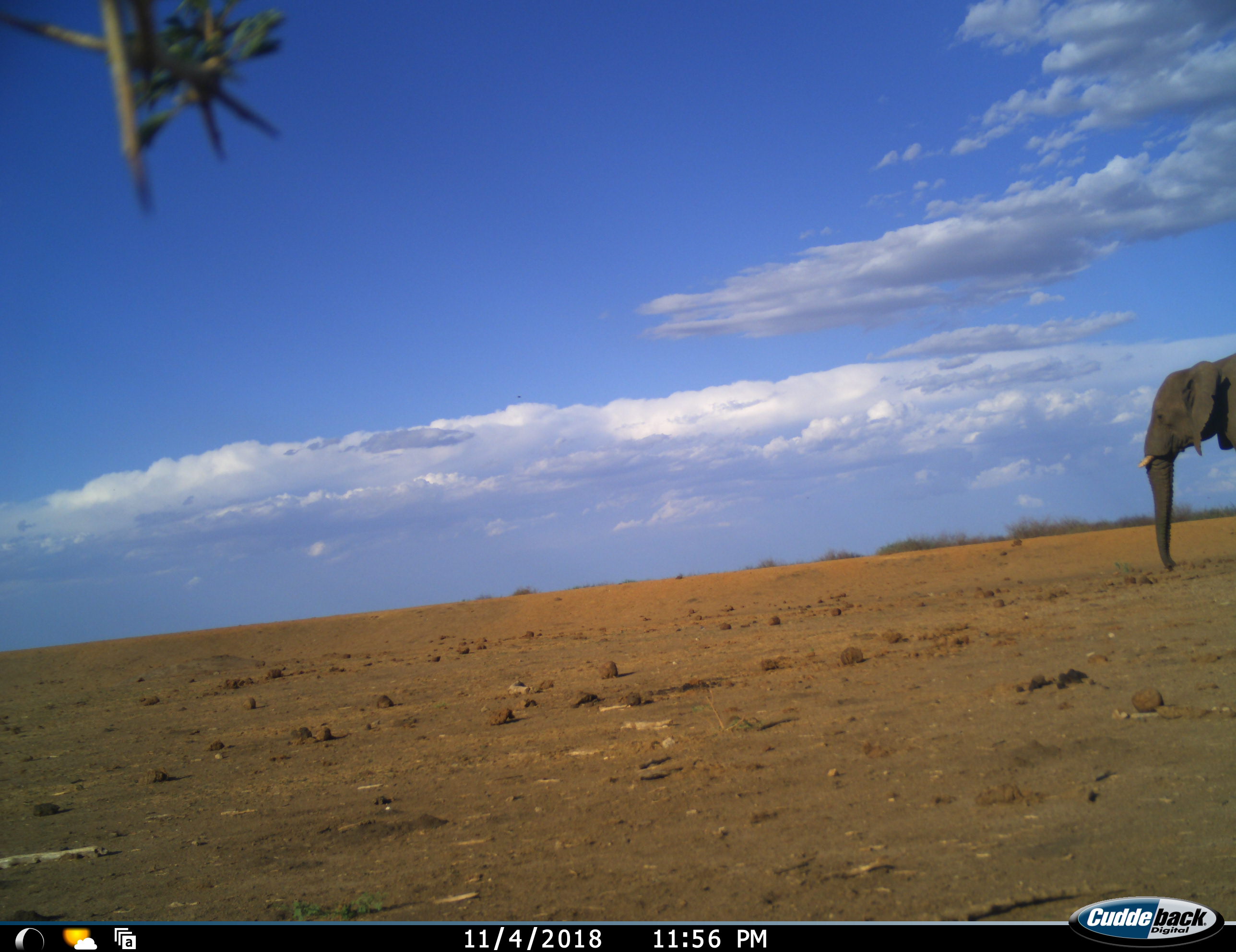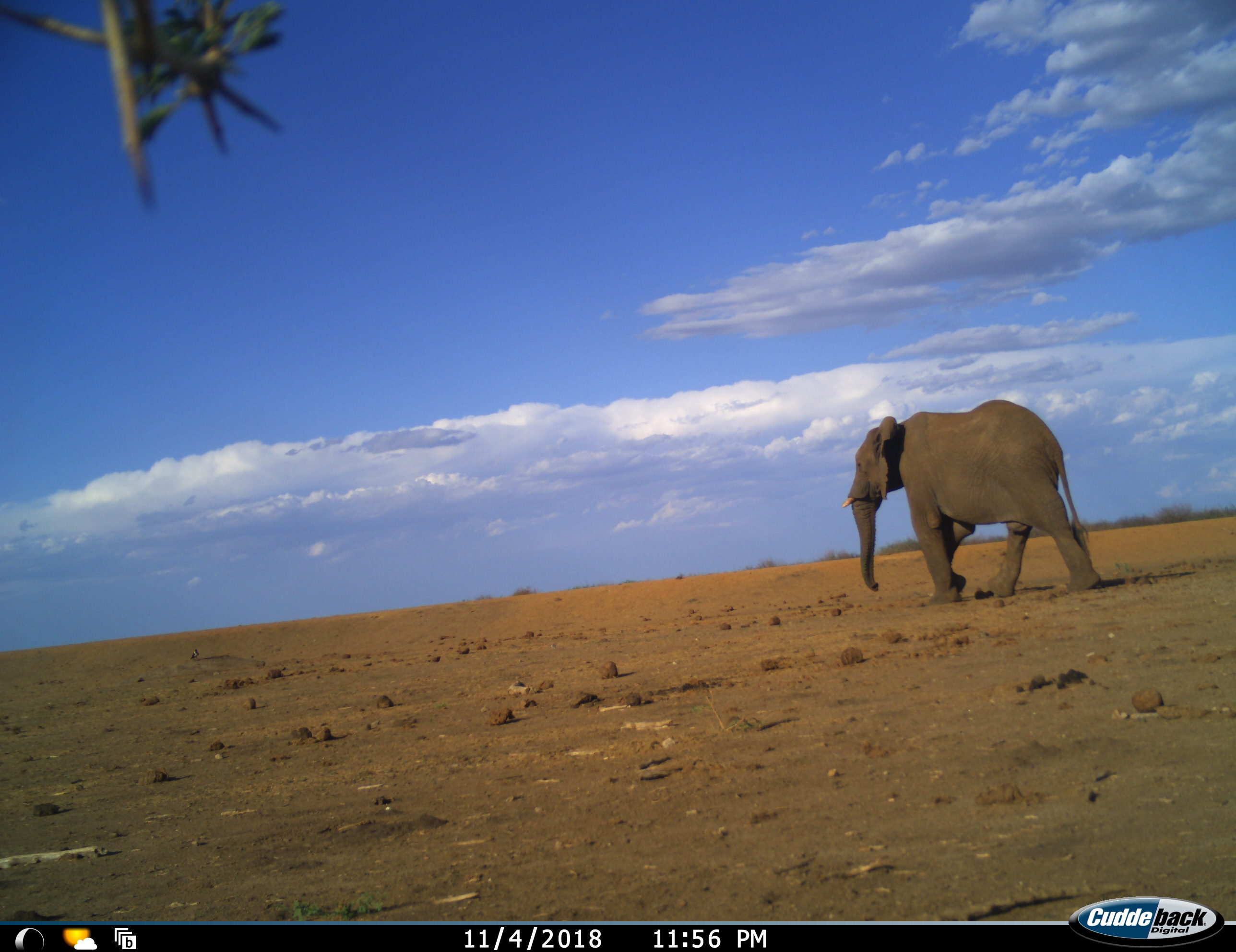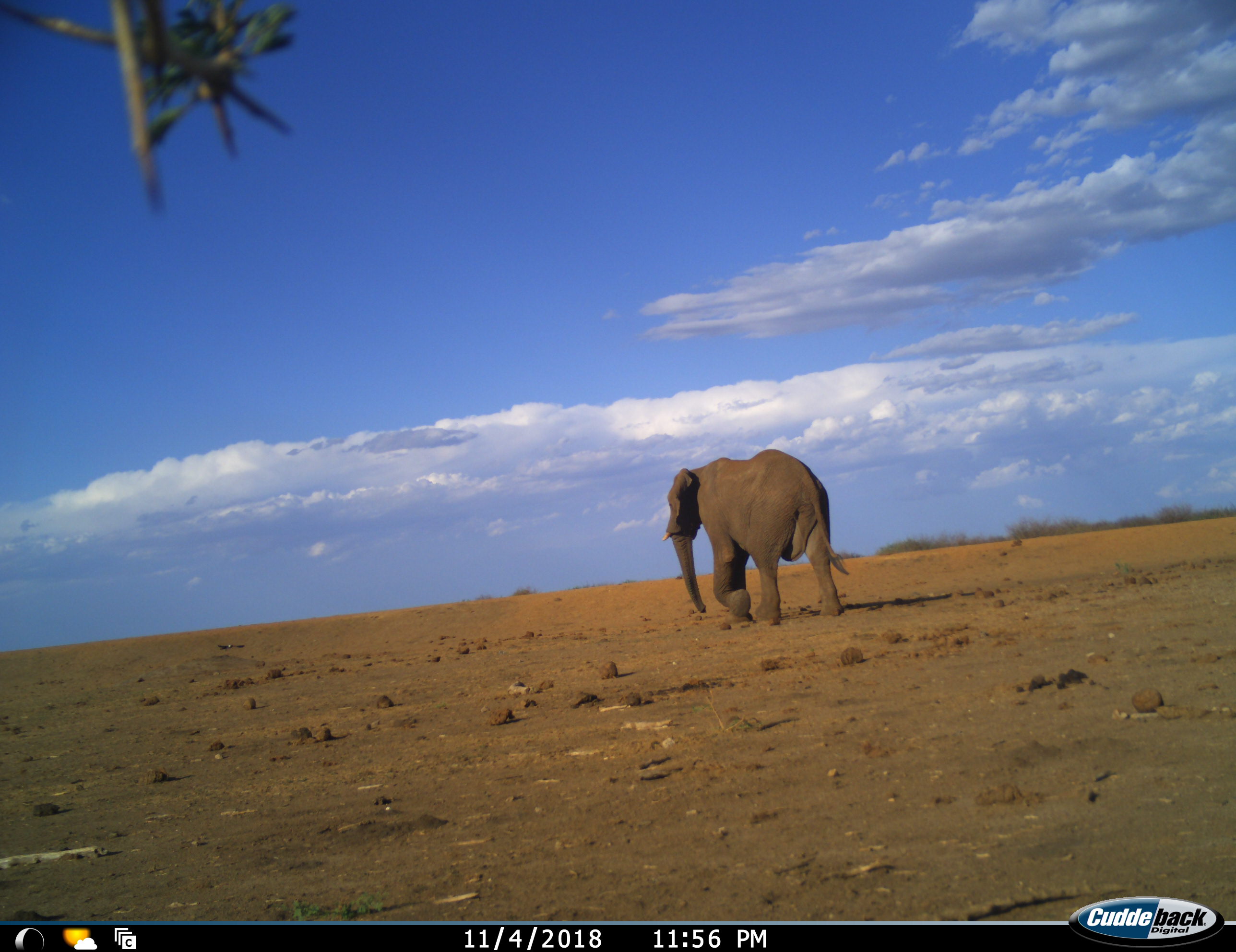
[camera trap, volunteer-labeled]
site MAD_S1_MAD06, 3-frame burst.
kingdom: Animalia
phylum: Chordata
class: Mammalia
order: Proboscidea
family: Elephantidae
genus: Loxodonta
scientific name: Loxodonta africana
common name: african bush elephant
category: elephant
Elephant (african bush elephant) (Loxodonta africana), count 1. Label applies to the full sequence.